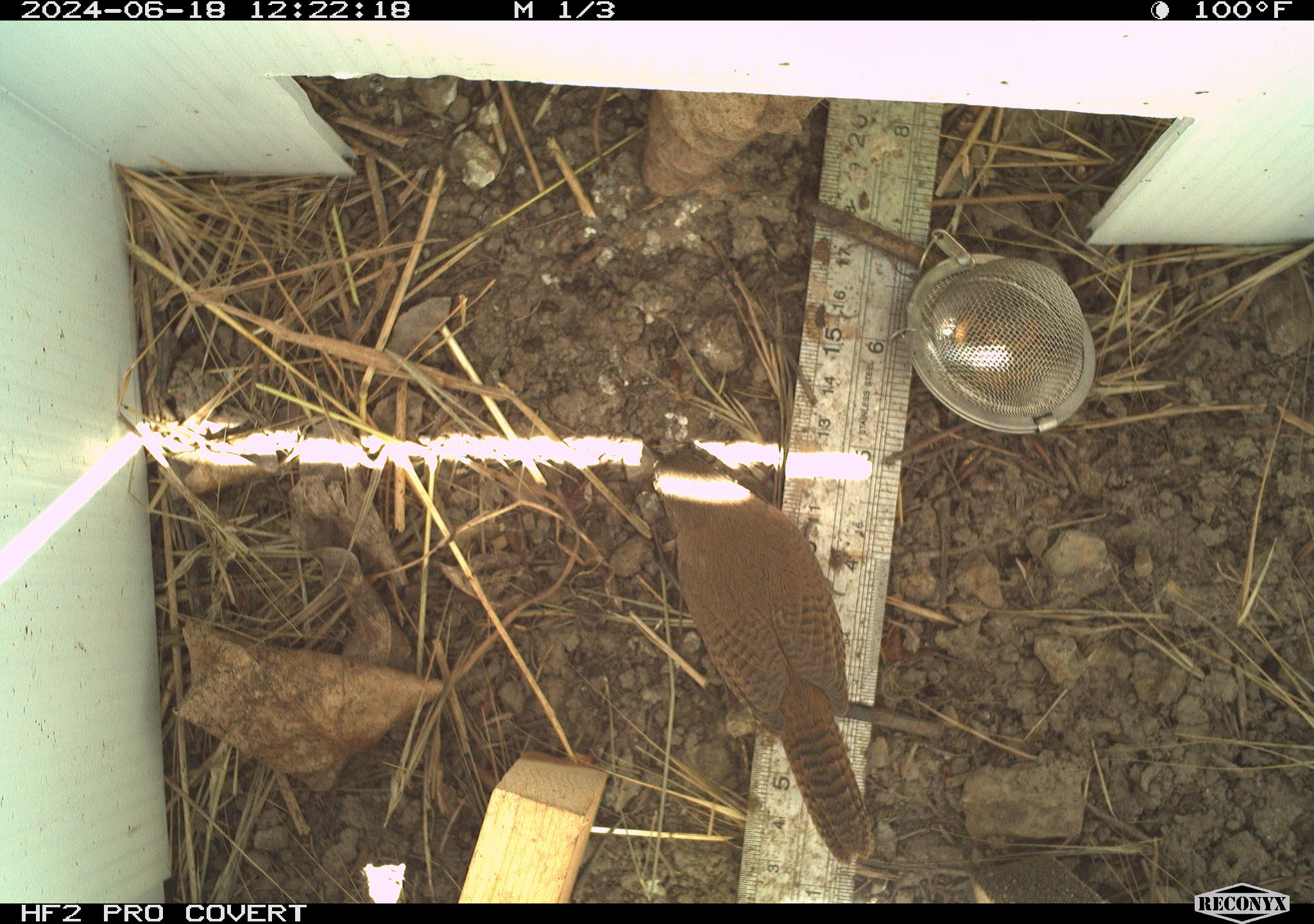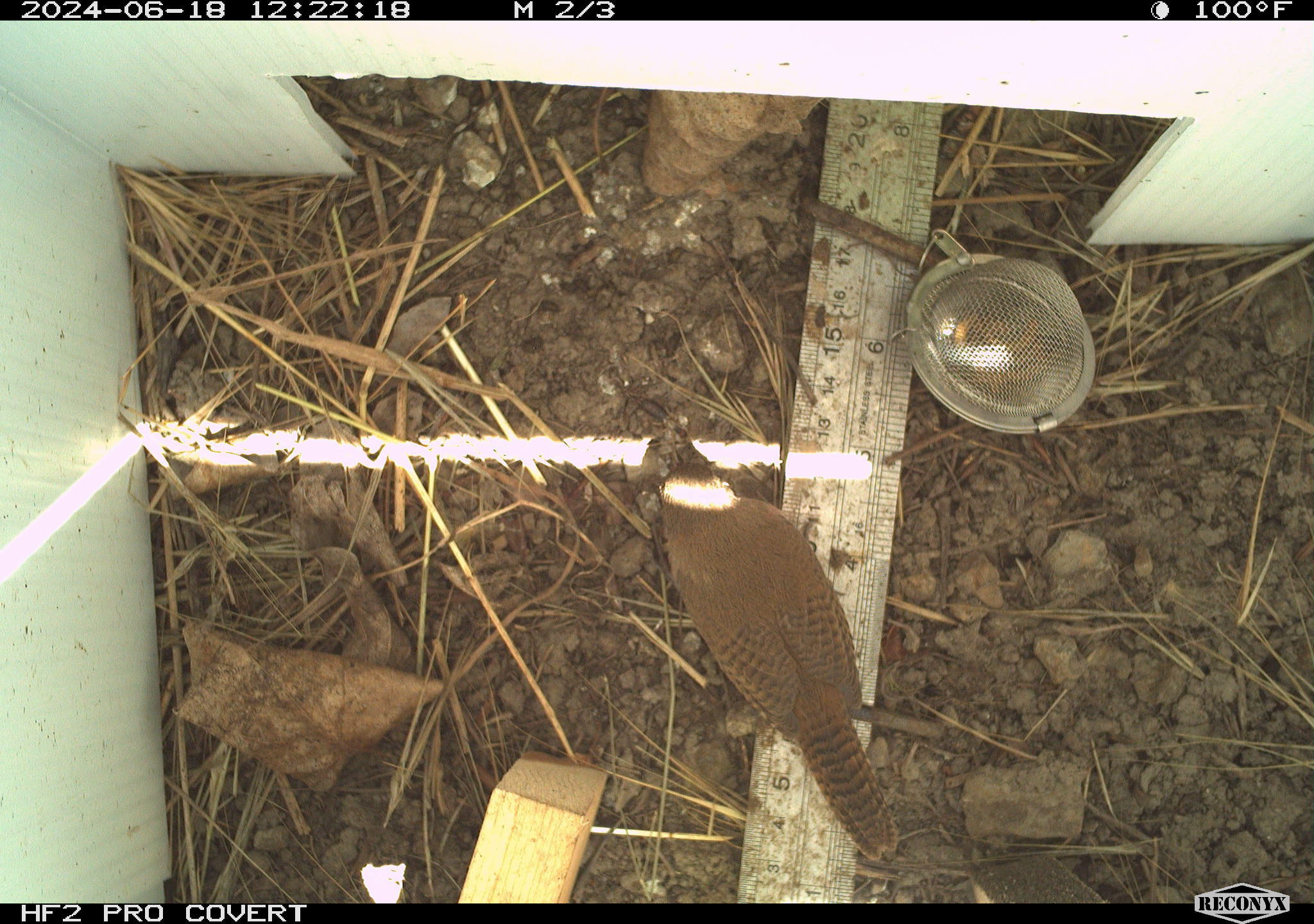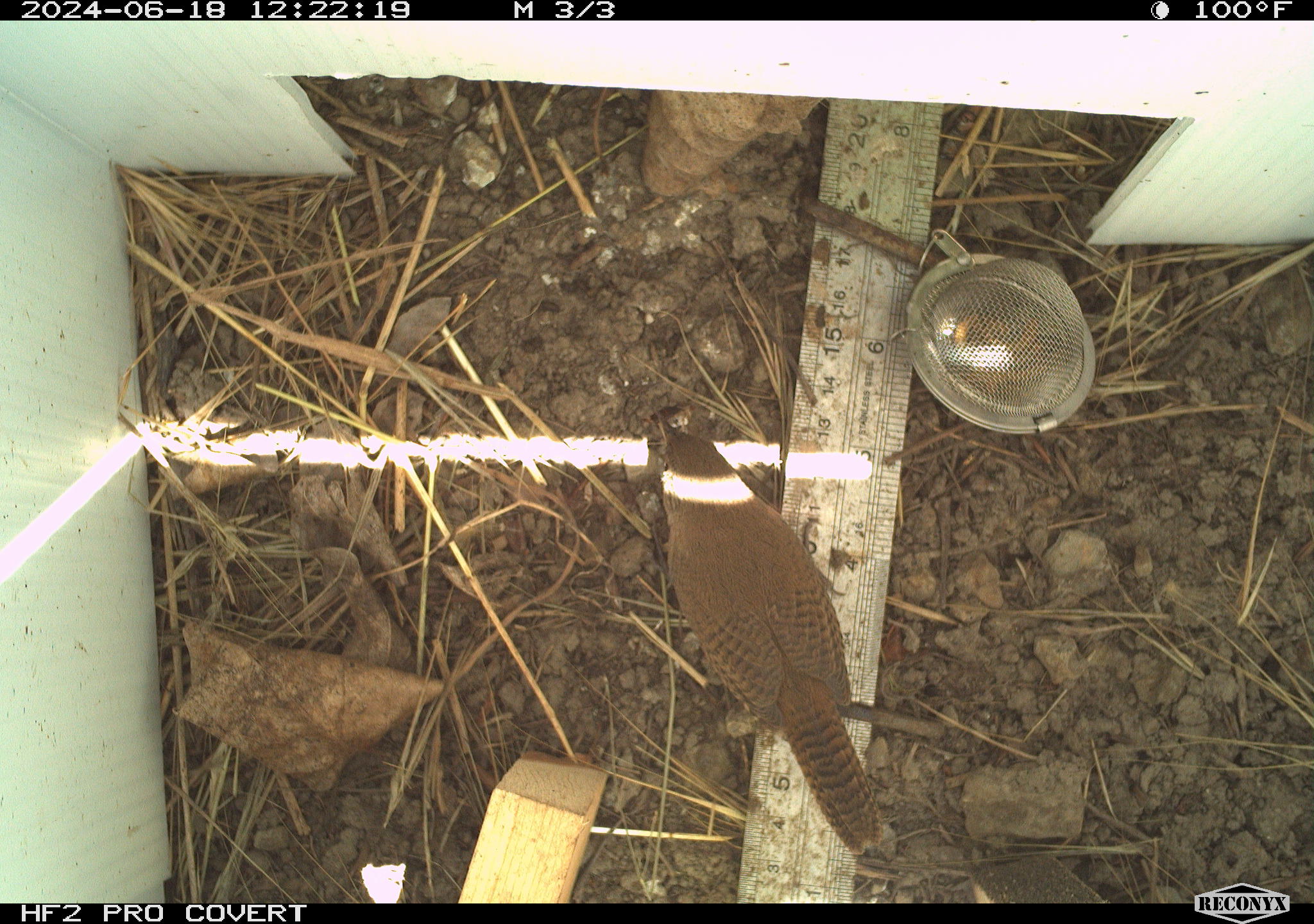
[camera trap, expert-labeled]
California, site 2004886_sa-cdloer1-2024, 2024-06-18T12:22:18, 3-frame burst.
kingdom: Animalia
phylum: Chordata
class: Aves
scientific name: Aves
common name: bird